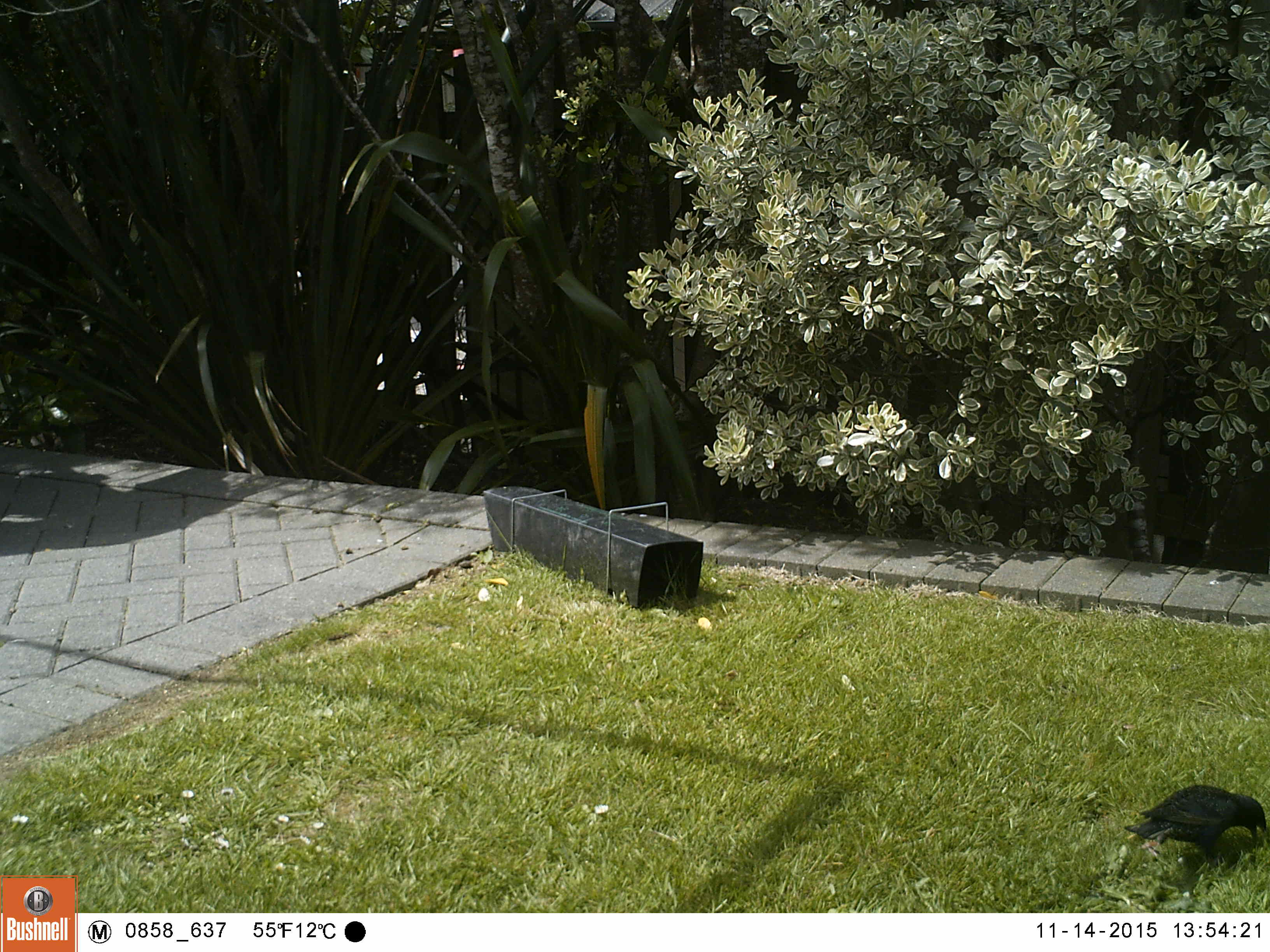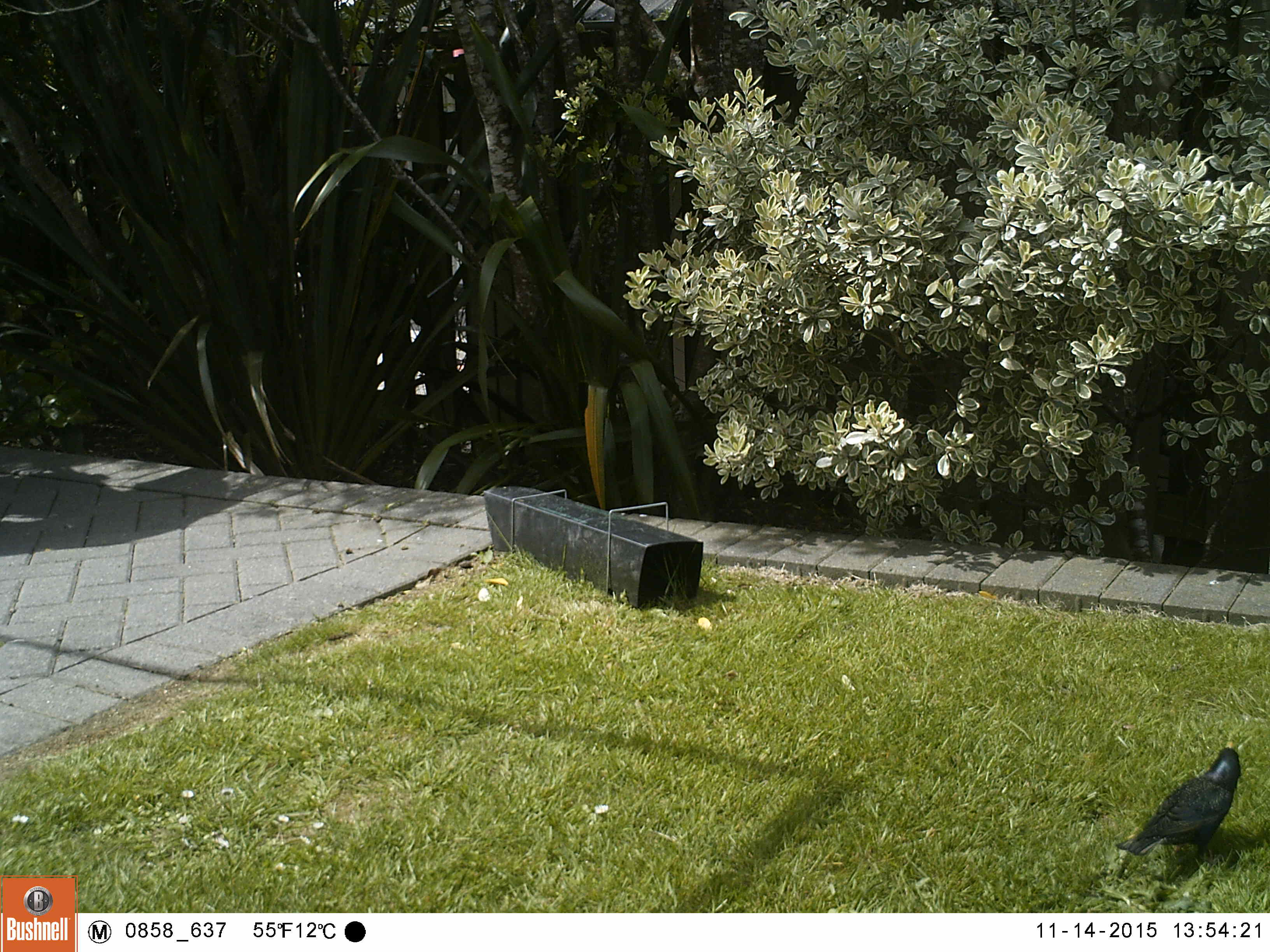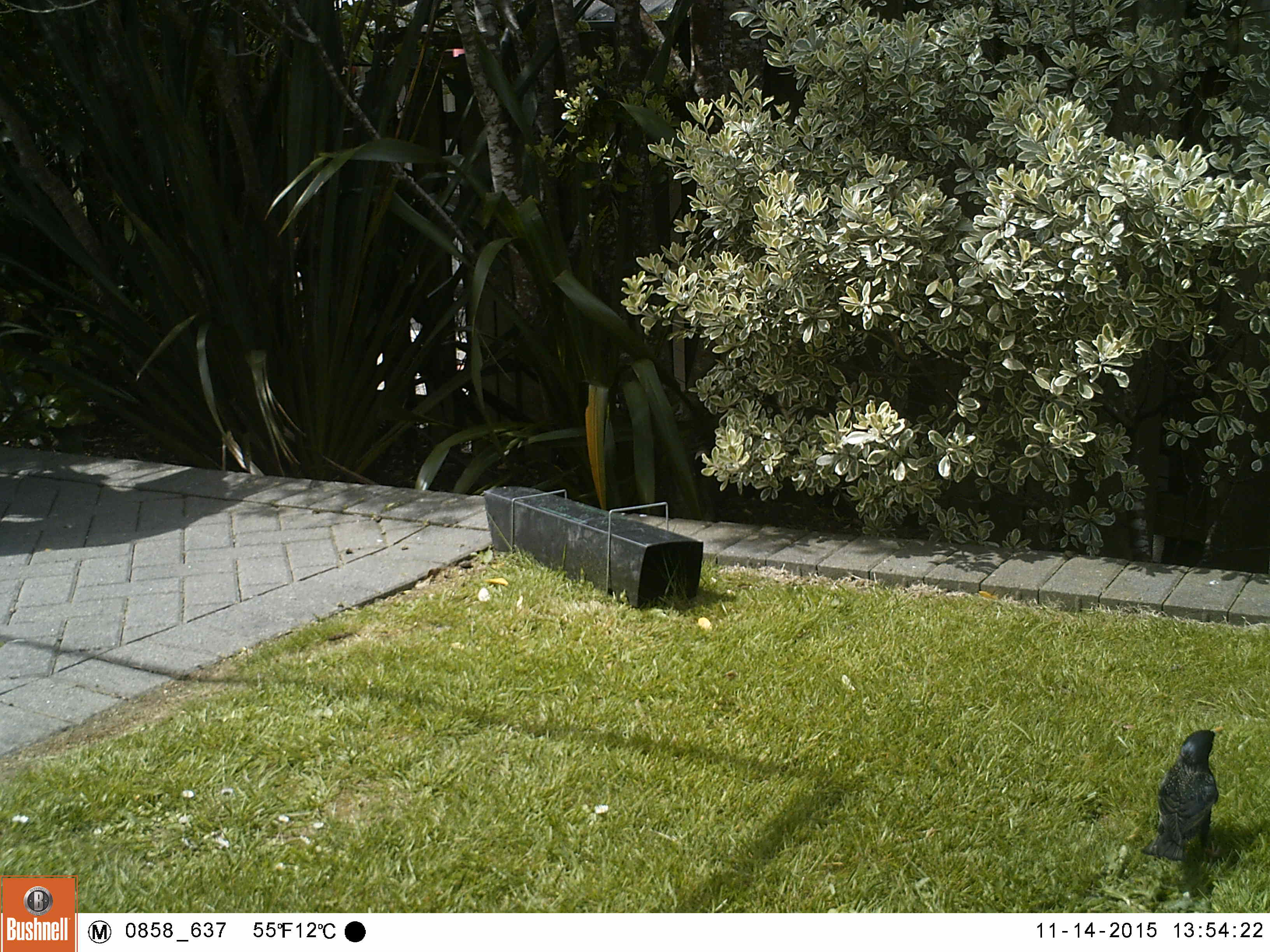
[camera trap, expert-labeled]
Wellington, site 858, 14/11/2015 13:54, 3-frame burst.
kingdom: Animalia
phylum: Chordata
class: Aves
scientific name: Aves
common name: bird